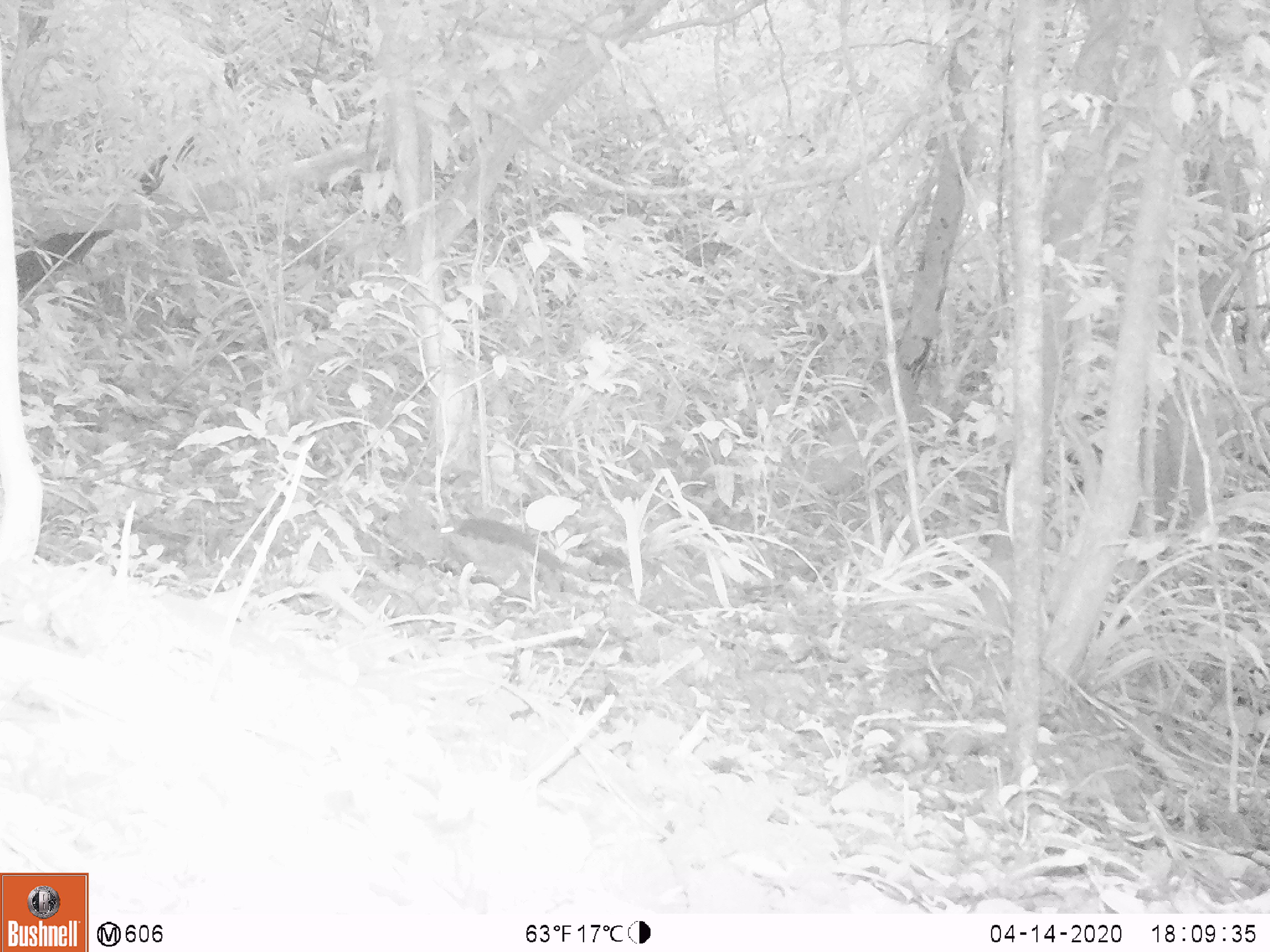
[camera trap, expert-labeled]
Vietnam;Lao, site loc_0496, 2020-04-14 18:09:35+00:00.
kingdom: Animalia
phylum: Chordata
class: Mammalia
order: Rodentia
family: Sciuridae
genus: Sciurus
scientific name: Sciurus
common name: squirrel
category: unidentified squirrel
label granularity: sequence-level